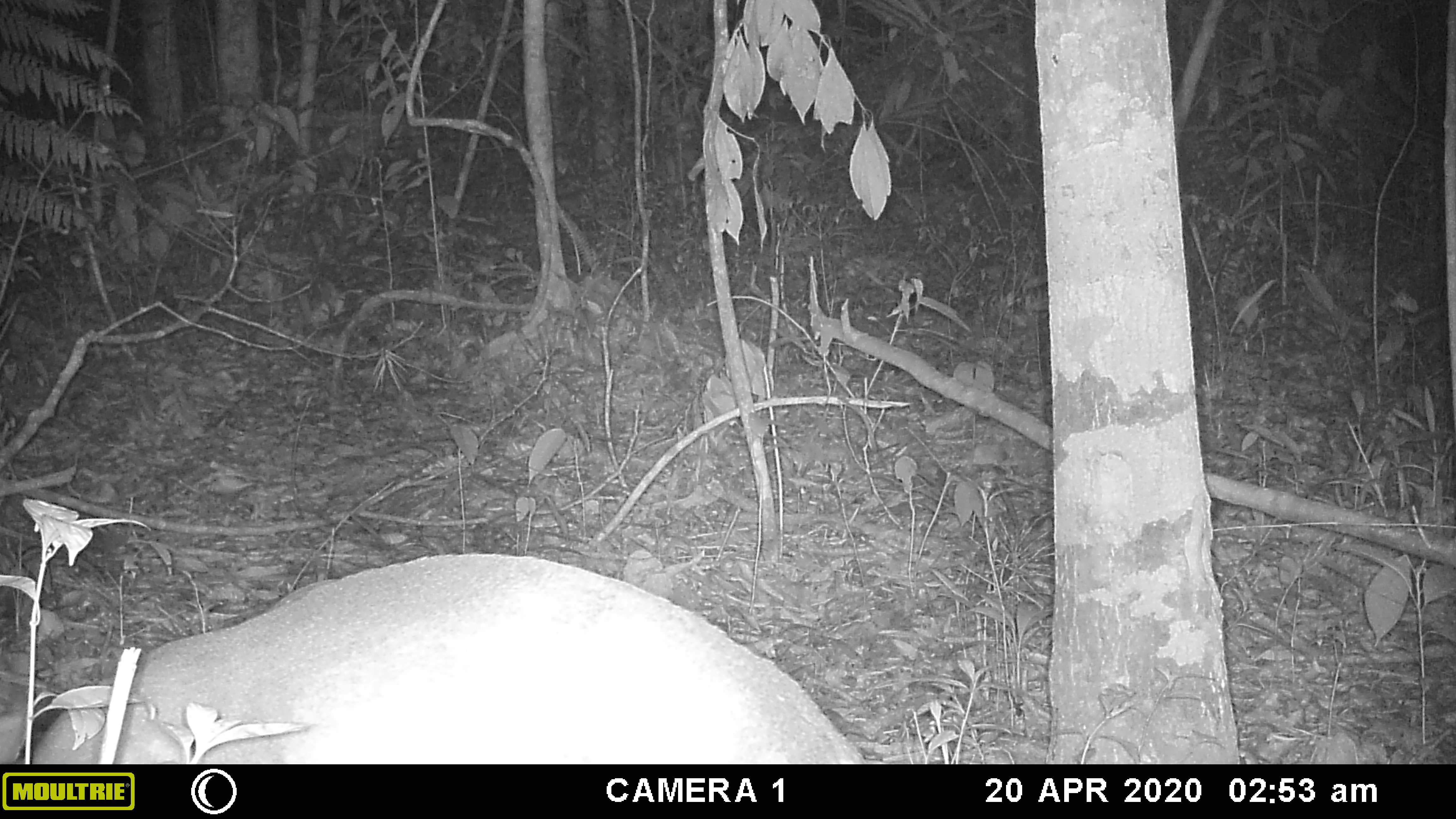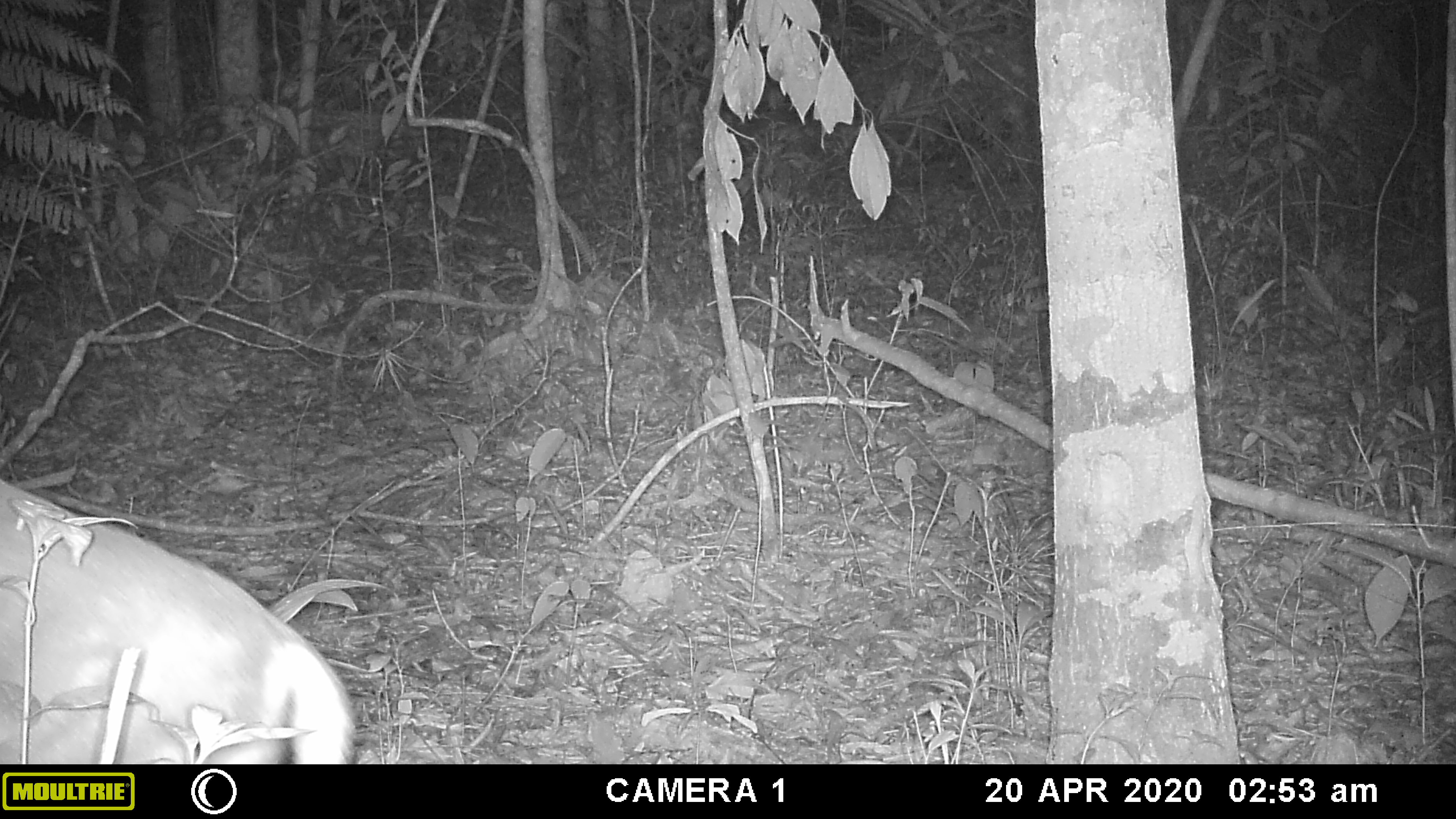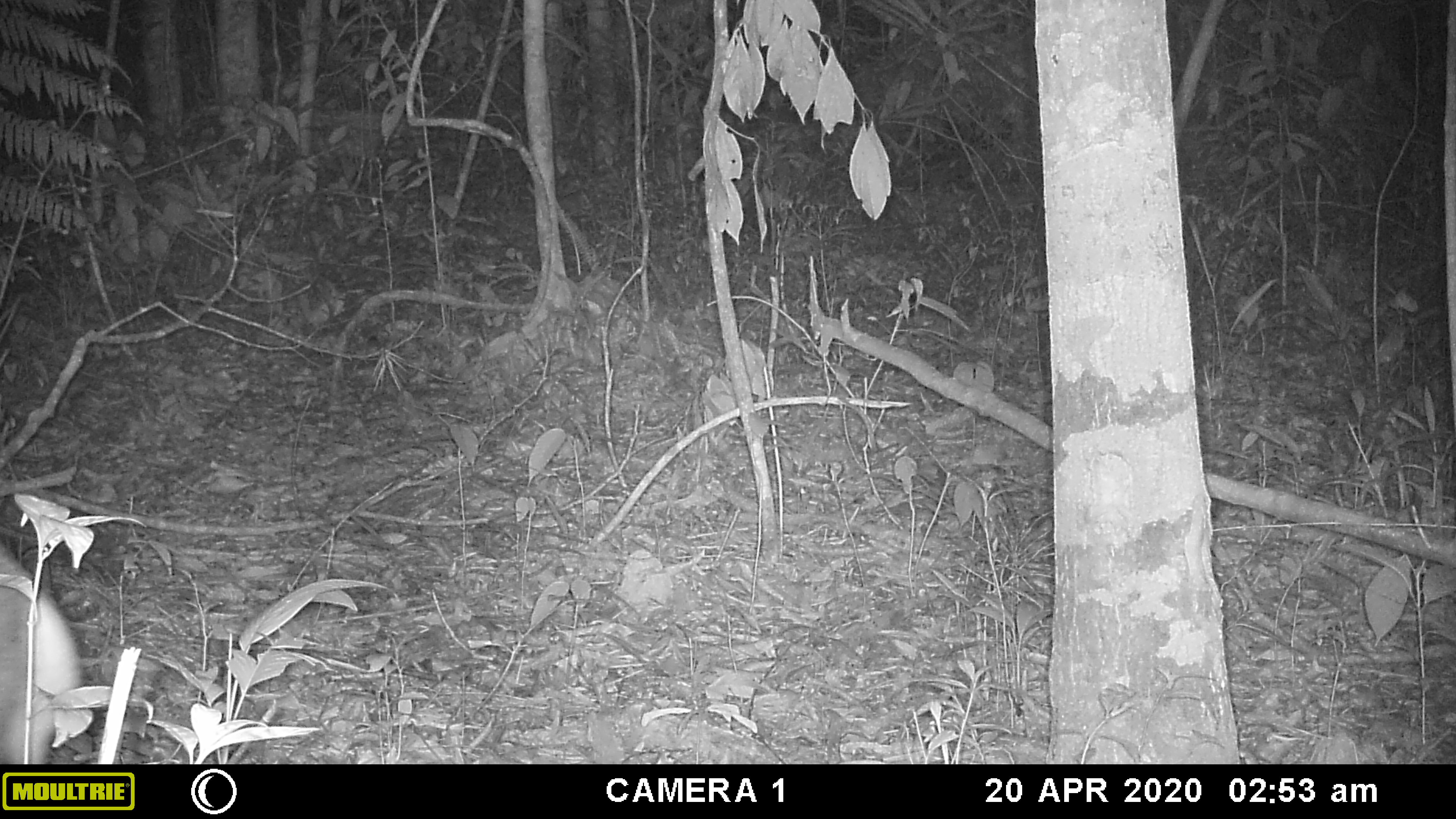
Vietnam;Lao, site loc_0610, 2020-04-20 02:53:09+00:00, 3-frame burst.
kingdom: Animalia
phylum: Chordata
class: Mammalia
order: Artiodactyla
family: Cervidae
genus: Muntiacus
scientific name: Muntiacus rooseveltorum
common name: roosevelt's muntjac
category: roosevelts muntjac group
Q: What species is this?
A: Roosevelts muntjac group (roosevelt's muntjac) (Muntiacus rooseveltorum).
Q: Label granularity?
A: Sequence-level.